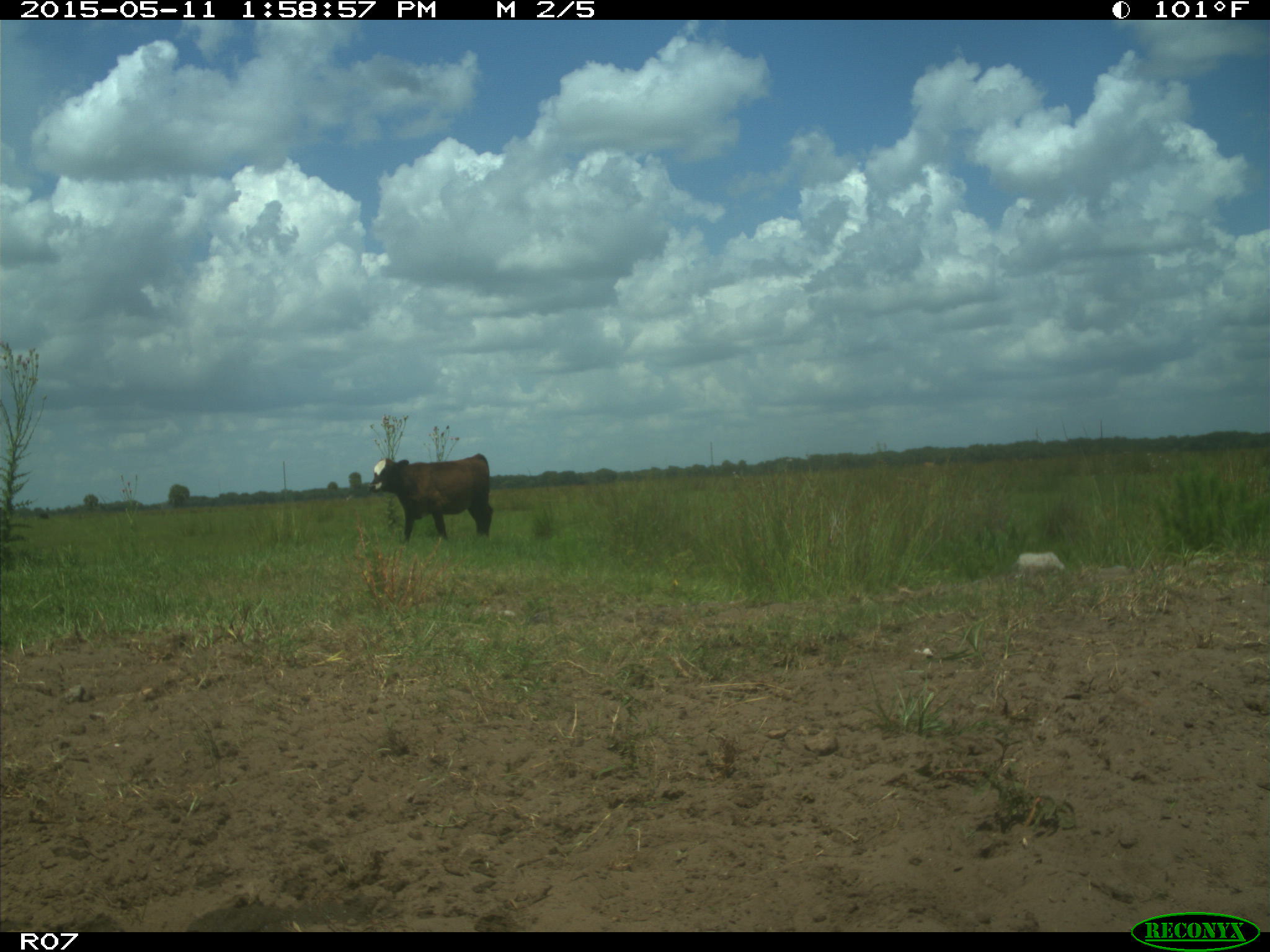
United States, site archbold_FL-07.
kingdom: Animalia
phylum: Chordata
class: Mammalia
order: Artiodactyla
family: Bovidae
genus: Bos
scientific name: Bos taurus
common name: domestic cow